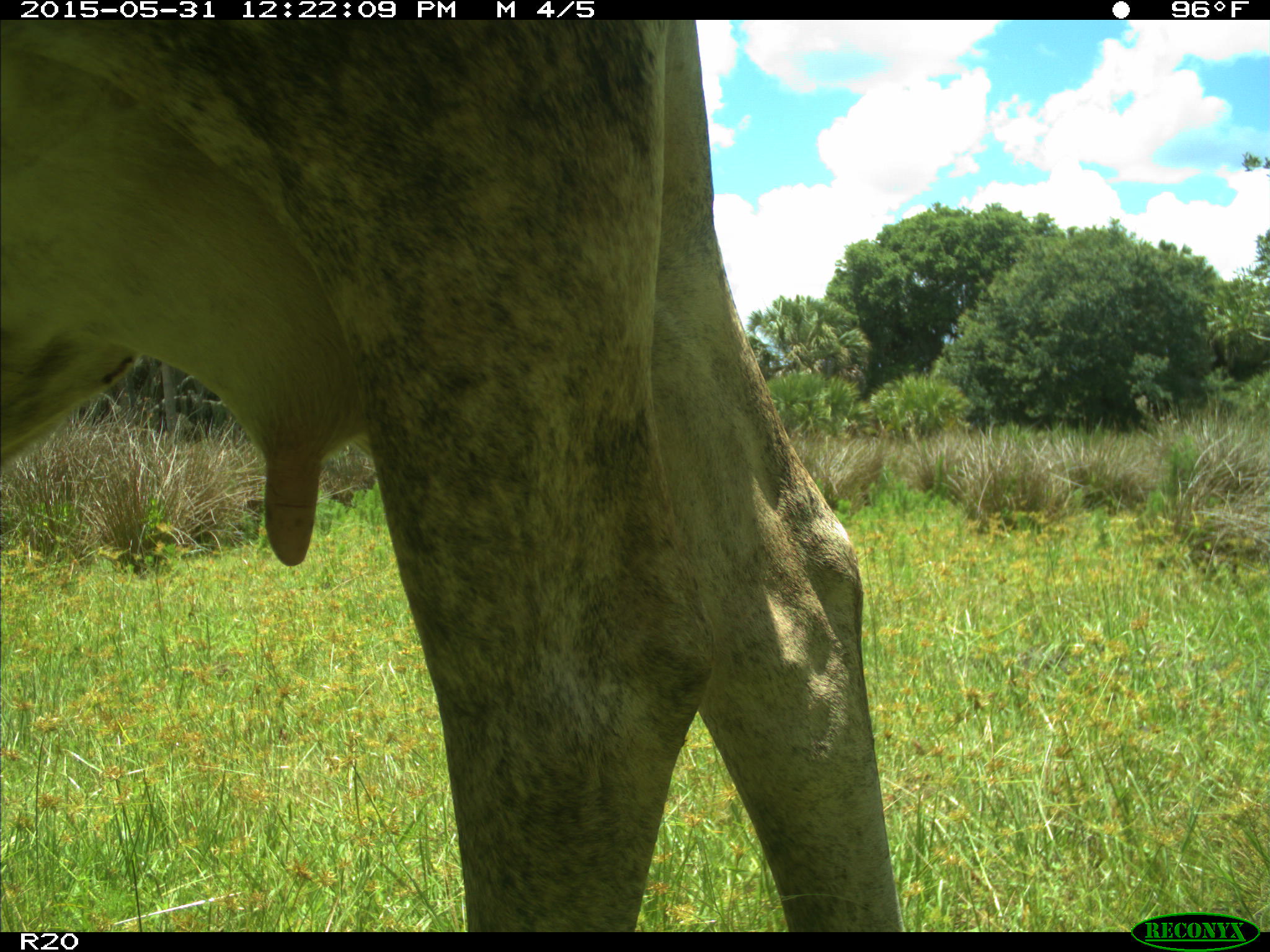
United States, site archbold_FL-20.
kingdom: Animalia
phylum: Chordata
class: Mammalia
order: Artiodactyla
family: Bovidae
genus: Bos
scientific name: Bos taurus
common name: domestic cow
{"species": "Bos taurus (domestic cow)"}